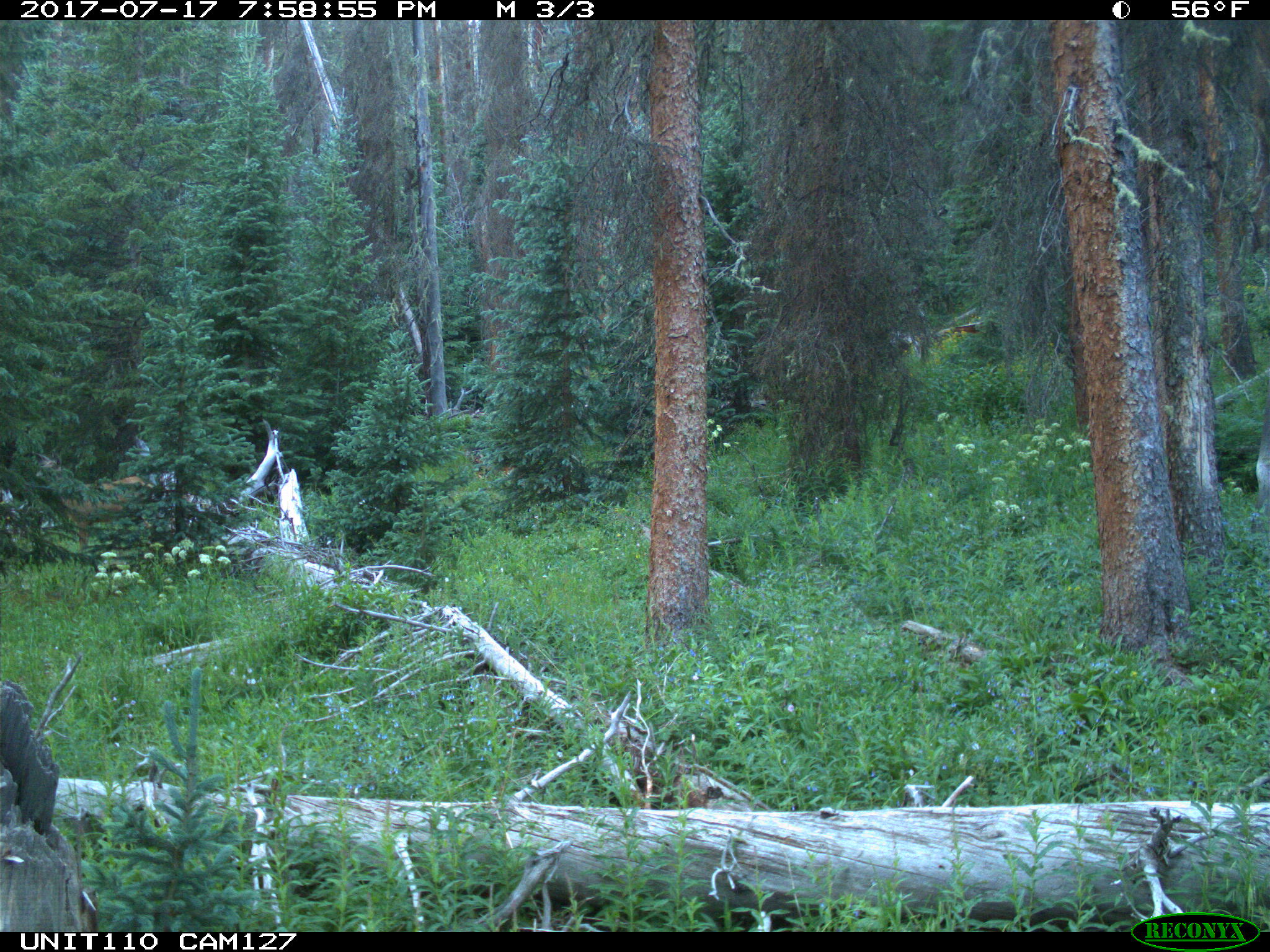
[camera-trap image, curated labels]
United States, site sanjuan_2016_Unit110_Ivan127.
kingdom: Animalia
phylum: Chordata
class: Mammalia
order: Artiodactyla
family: Cervidae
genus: Odocoileus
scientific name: Odocoileus hemionus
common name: mule deer